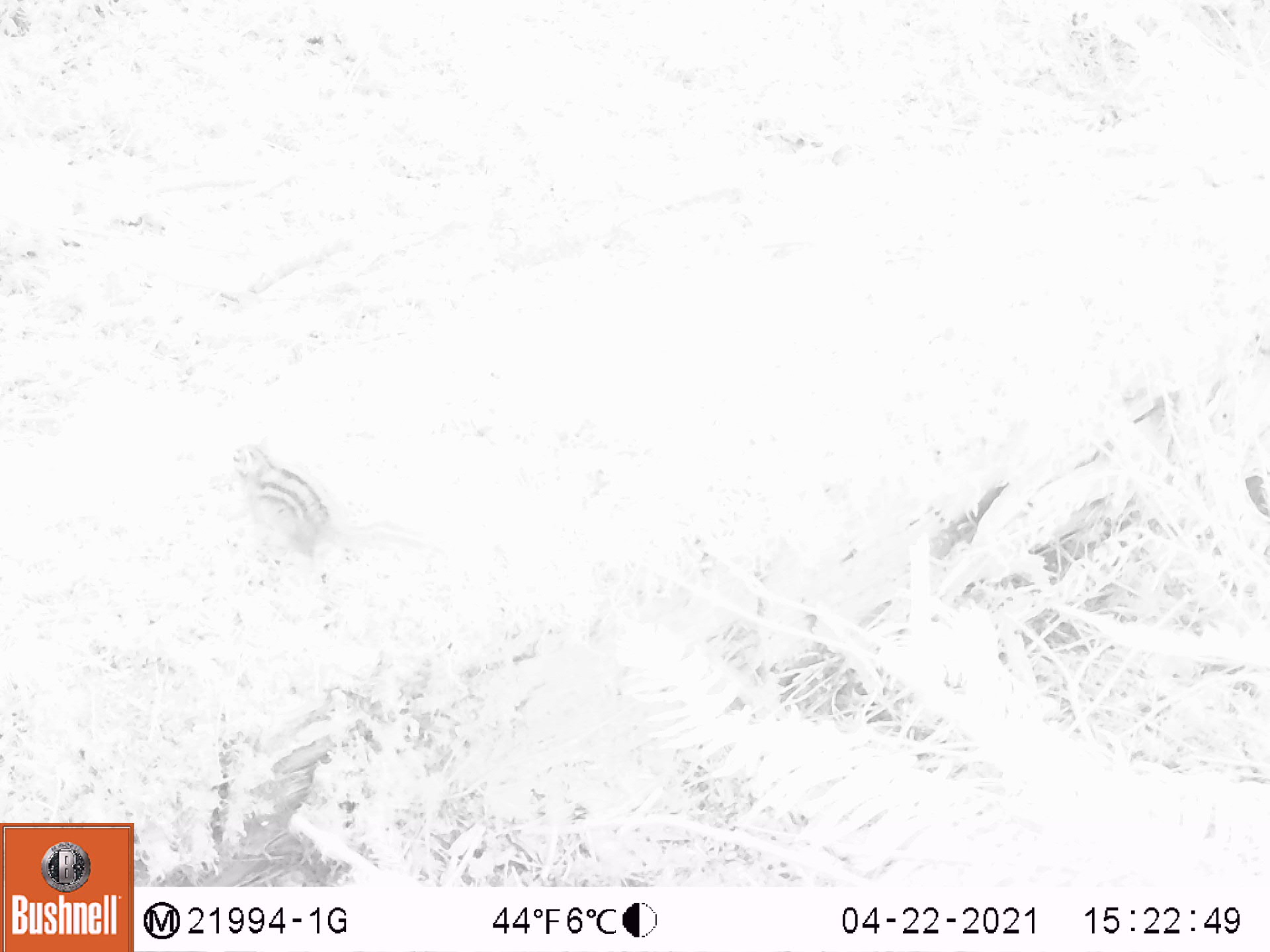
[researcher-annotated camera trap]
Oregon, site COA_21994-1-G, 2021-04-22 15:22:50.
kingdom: Animalia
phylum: Chordata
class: Mammalia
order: Rodentia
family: Sciuridae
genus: Neotamias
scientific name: Neotamias townsendii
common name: townsend's chipmunk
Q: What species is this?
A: Townsend's chipmunk (Neotamias townsendii).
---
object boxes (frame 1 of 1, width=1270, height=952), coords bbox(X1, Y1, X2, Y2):
townsend's chipmunk: bbox(225, 438, 336, 554)